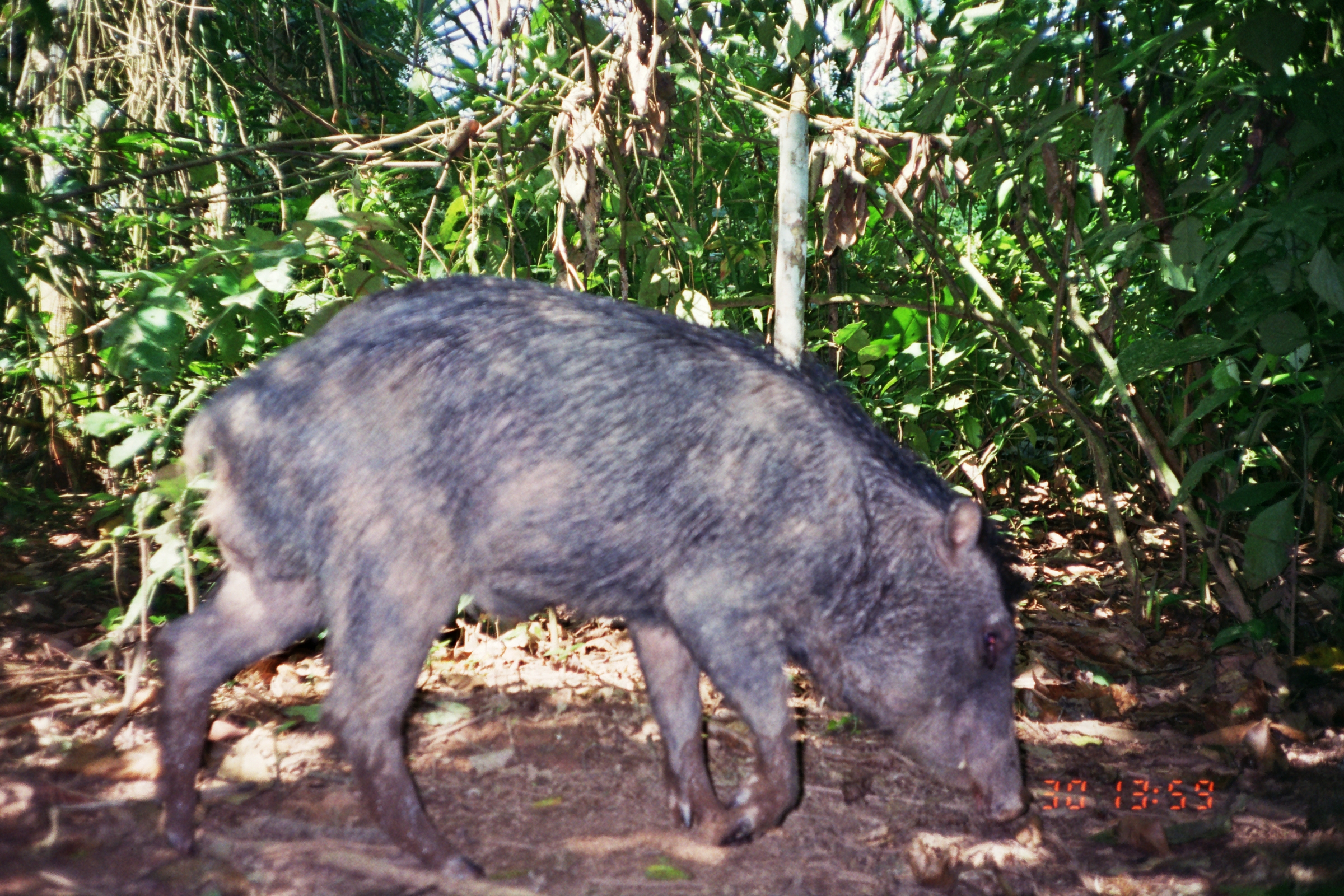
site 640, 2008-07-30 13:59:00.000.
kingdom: Animalia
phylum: Chordata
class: Mammalia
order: Artiodactyla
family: Tayassuidae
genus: Tayassu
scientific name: Tayassu pecari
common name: white-lipped peccary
Tayassu pecari (white-lipped peccary).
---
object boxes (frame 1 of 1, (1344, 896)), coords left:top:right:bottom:
tayassu pecari: 147:269:1021:881